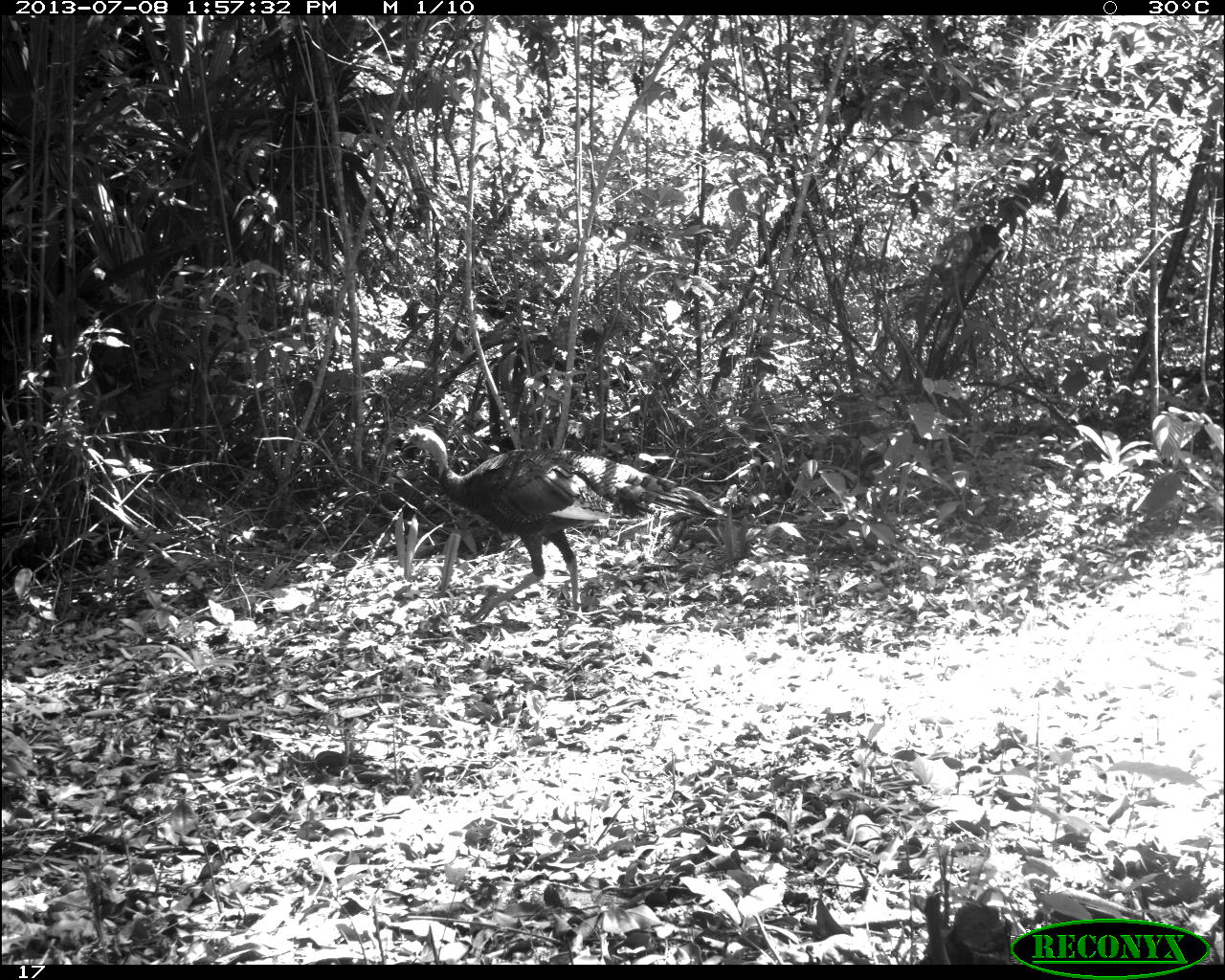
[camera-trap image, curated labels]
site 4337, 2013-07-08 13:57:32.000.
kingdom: Animalia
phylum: Chordata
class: Aves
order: Galliformes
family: Phasianidae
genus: Meleagris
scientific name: Meleagris ocellata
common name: ocellated turkey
Meleagris ocellata (ocellated turkey), count 1, sex male.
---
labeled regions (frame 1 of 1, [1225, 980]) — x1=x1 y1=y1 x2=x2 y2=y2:
meleagris ocellata: x1=398 y1=426 x2=727 y2=638